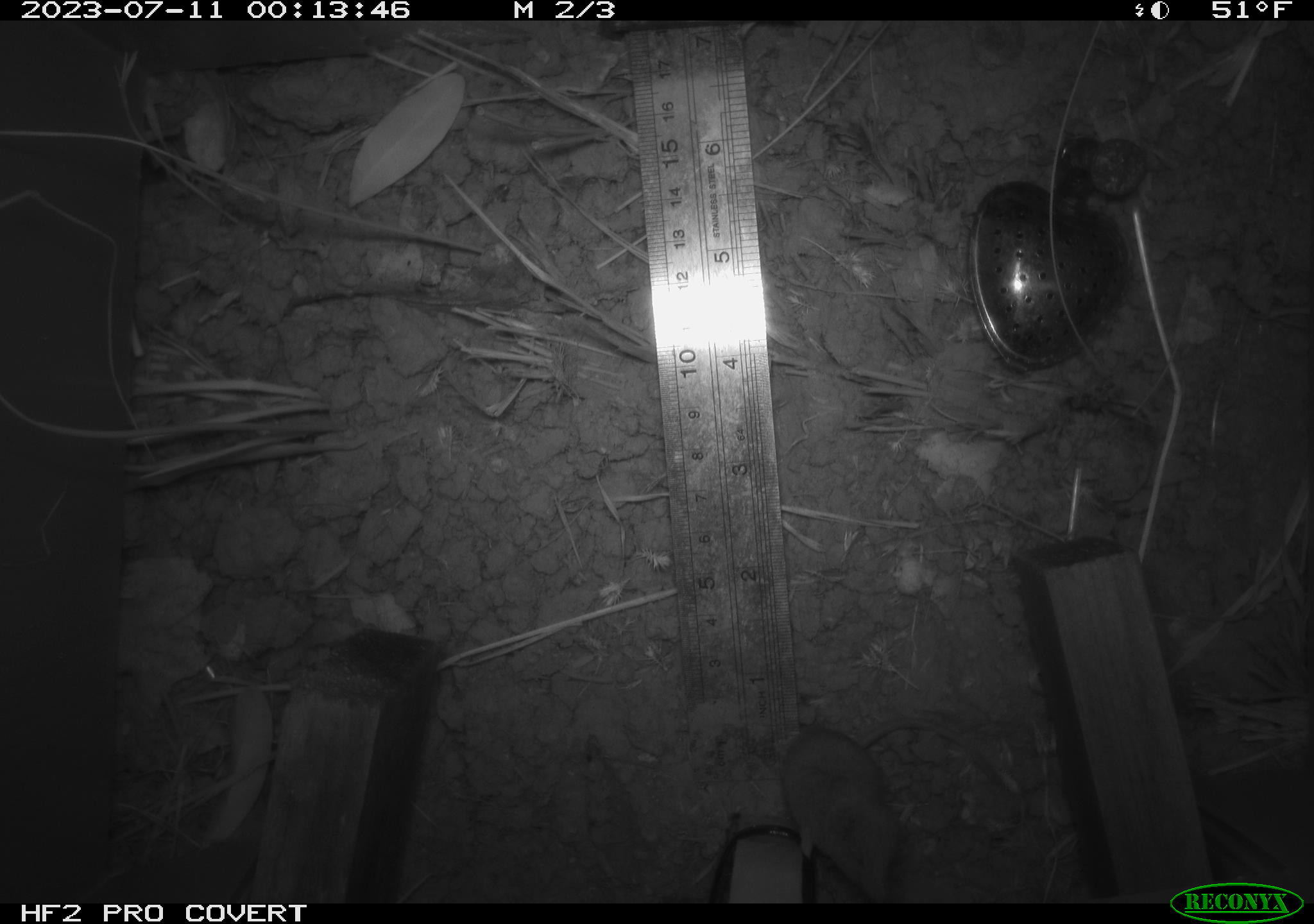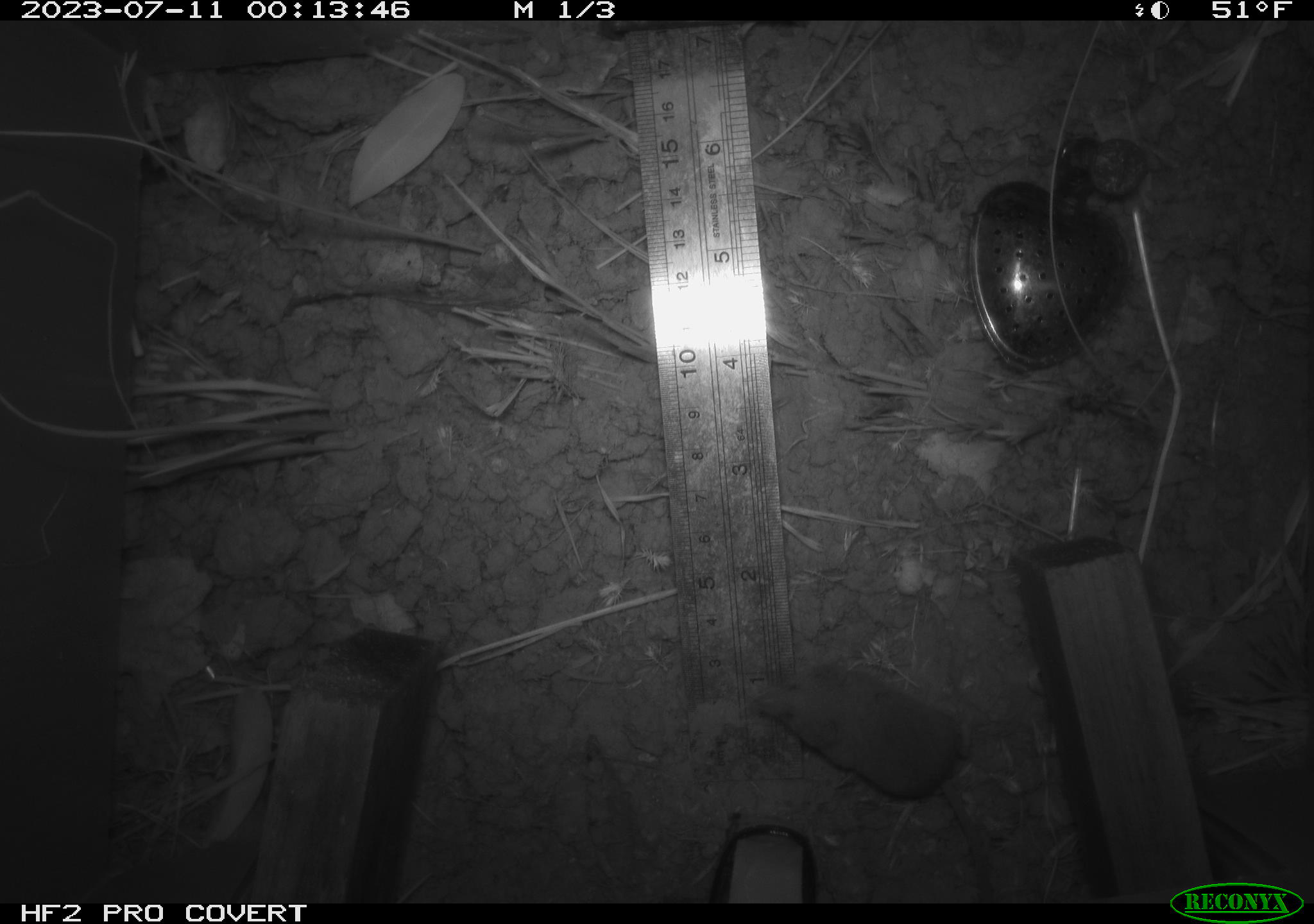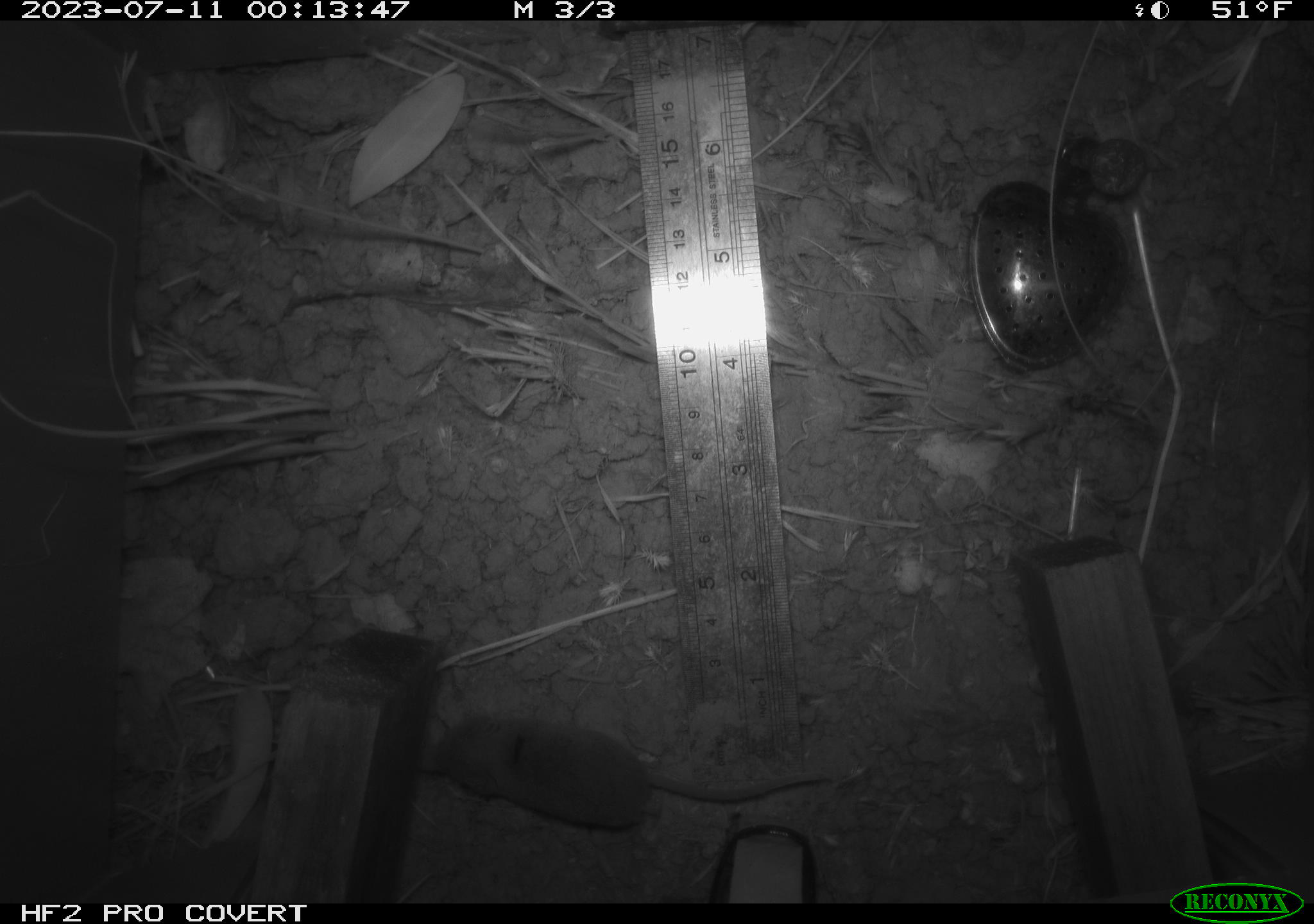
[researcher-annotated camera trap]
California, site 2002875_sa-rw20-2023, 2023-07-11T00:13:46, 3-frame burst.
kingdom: Animalia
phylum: Chordata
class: Mammalia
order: Eulipotyphla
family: Soricidae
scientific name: Soricidae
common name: shrews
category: soricidae family